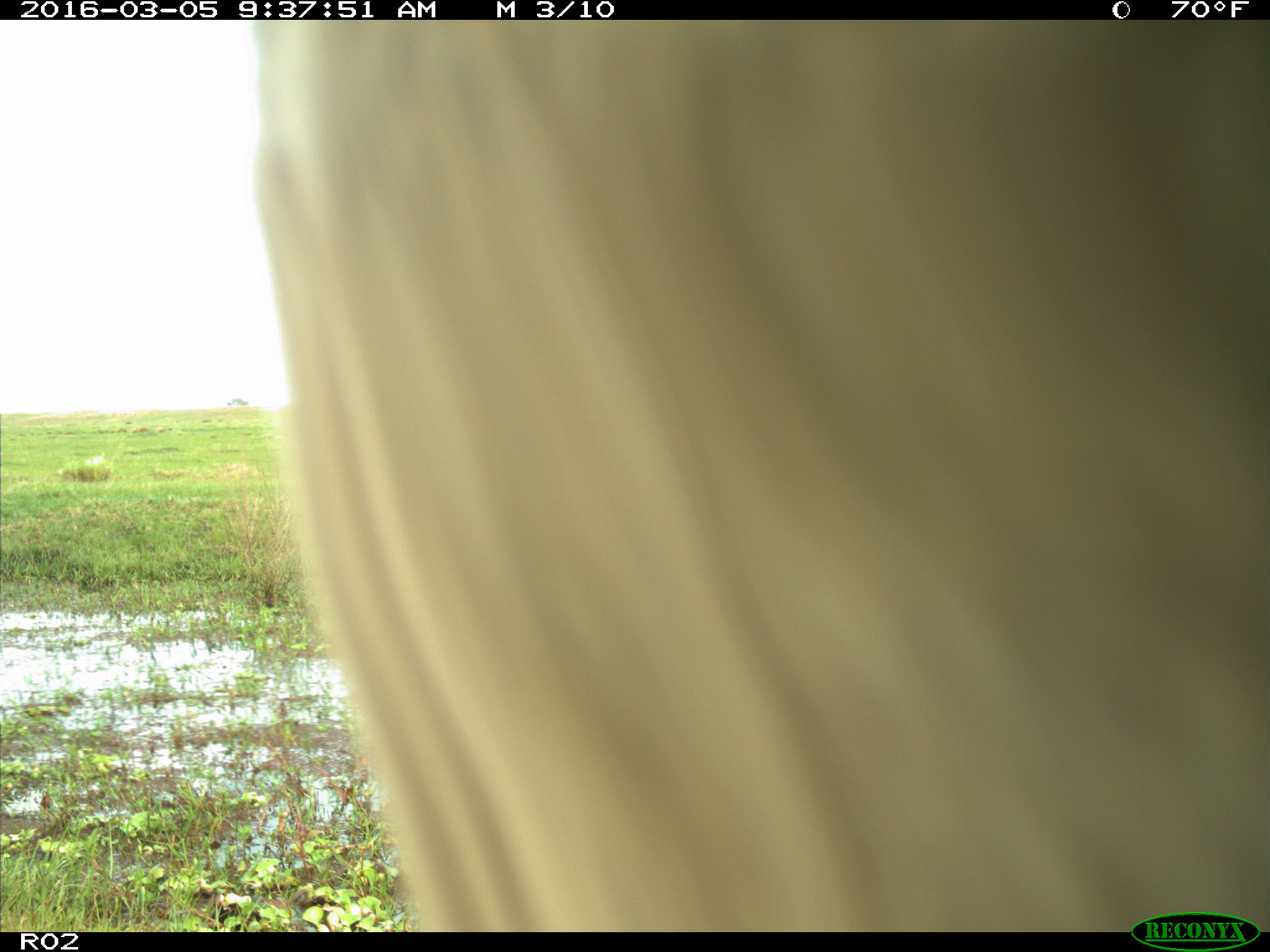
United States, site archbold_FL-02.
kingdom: Animalia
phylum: Chordata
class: Mammalia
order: Artiodactyla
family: Bovidae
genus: Bos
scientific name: Bos taurus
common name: domestic cow